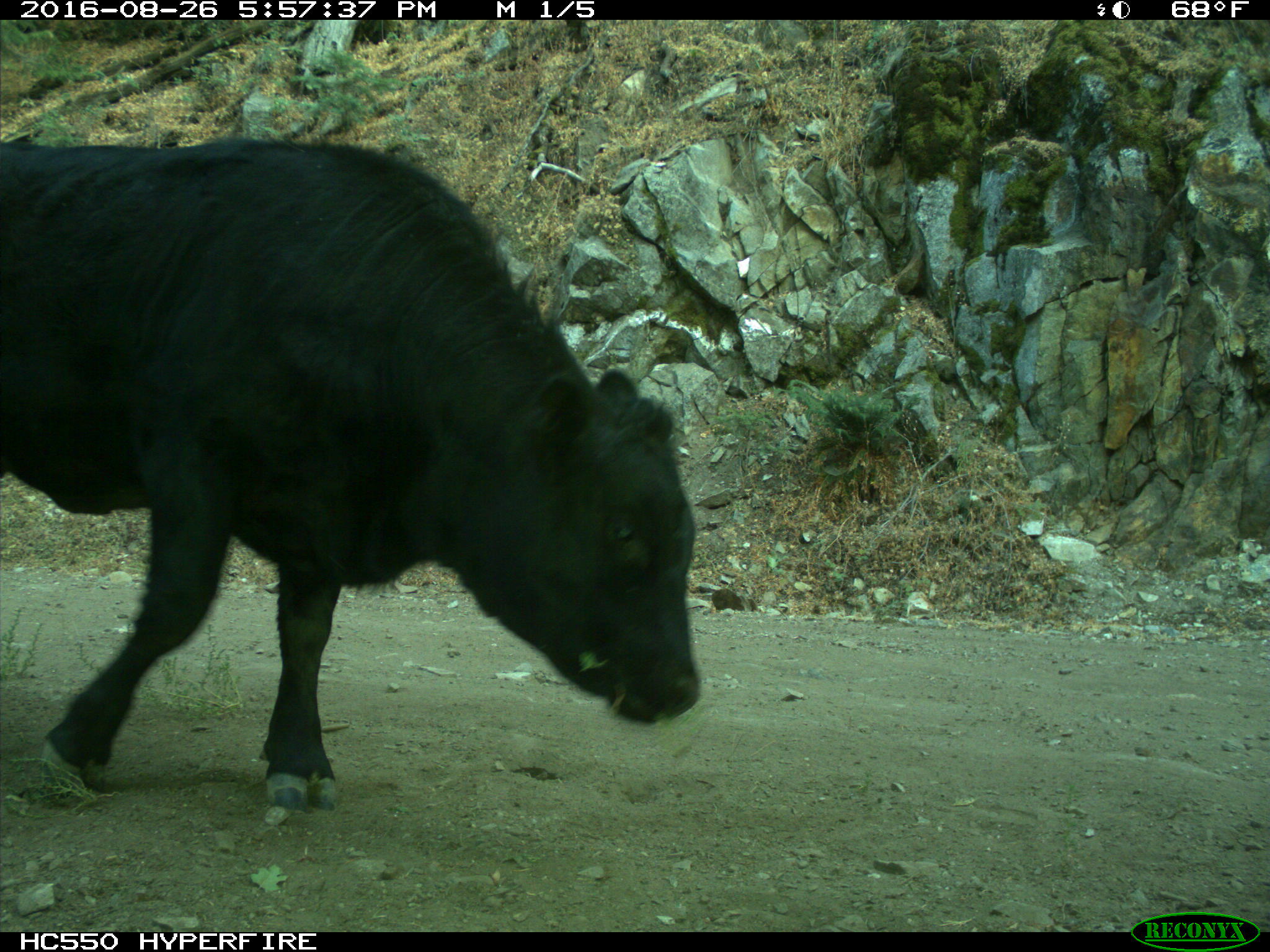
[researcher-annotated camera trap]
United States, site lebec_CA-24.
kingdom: Animalia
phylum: Chordata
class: Mammalia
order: Artiodactyla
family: Bovidae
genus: Bos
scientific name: Bos taurus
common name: domestic cow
Bos taurus (domestic cow).